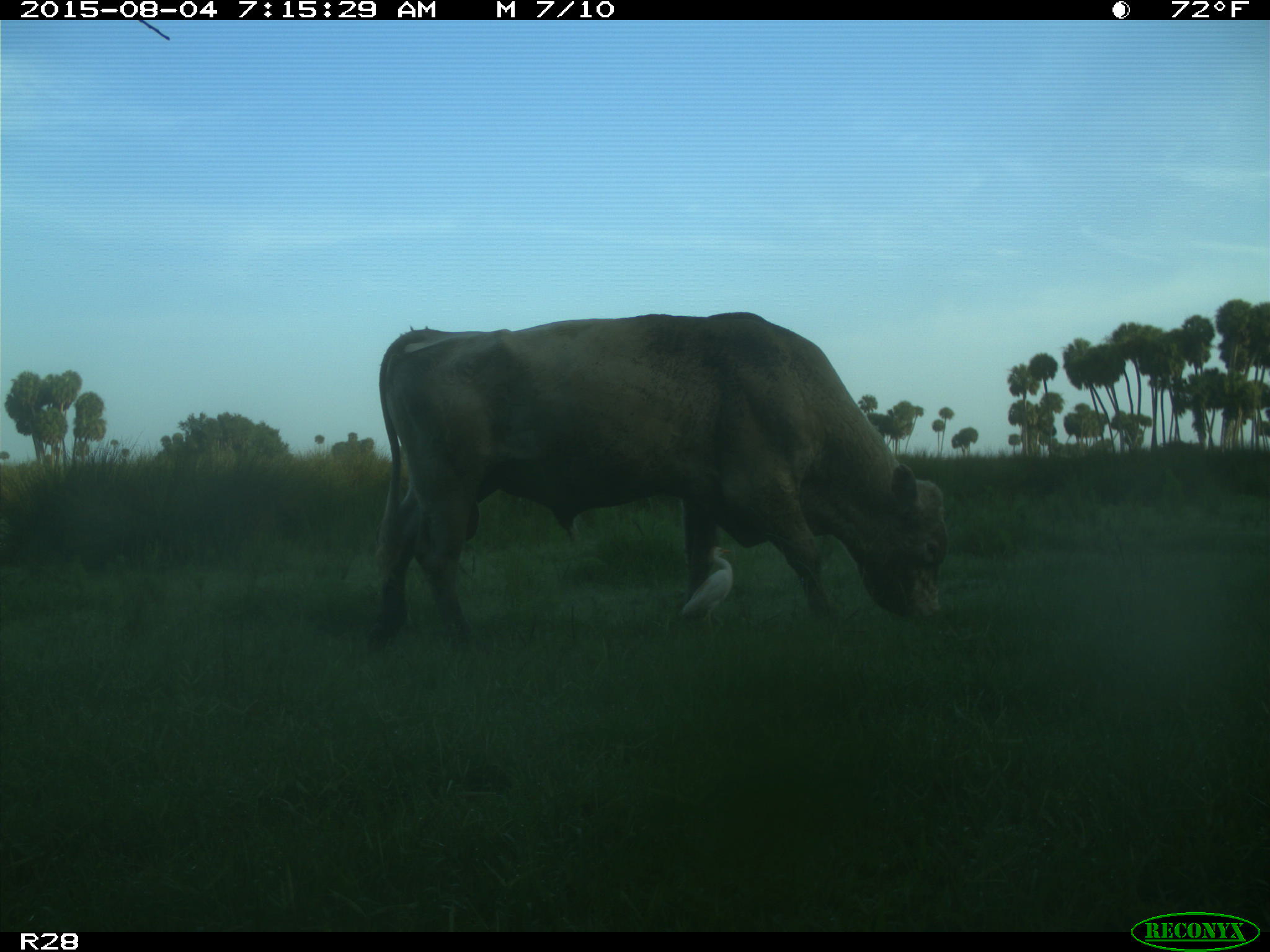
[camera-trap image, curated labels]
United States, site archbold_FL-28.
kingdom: Animalia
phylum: Chordata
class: Mammalia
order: Artiodactyla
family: Bovidae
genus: Bos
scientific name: Bos taurus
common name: domestic cow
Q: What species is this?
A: Bos taurus (domestic cow).